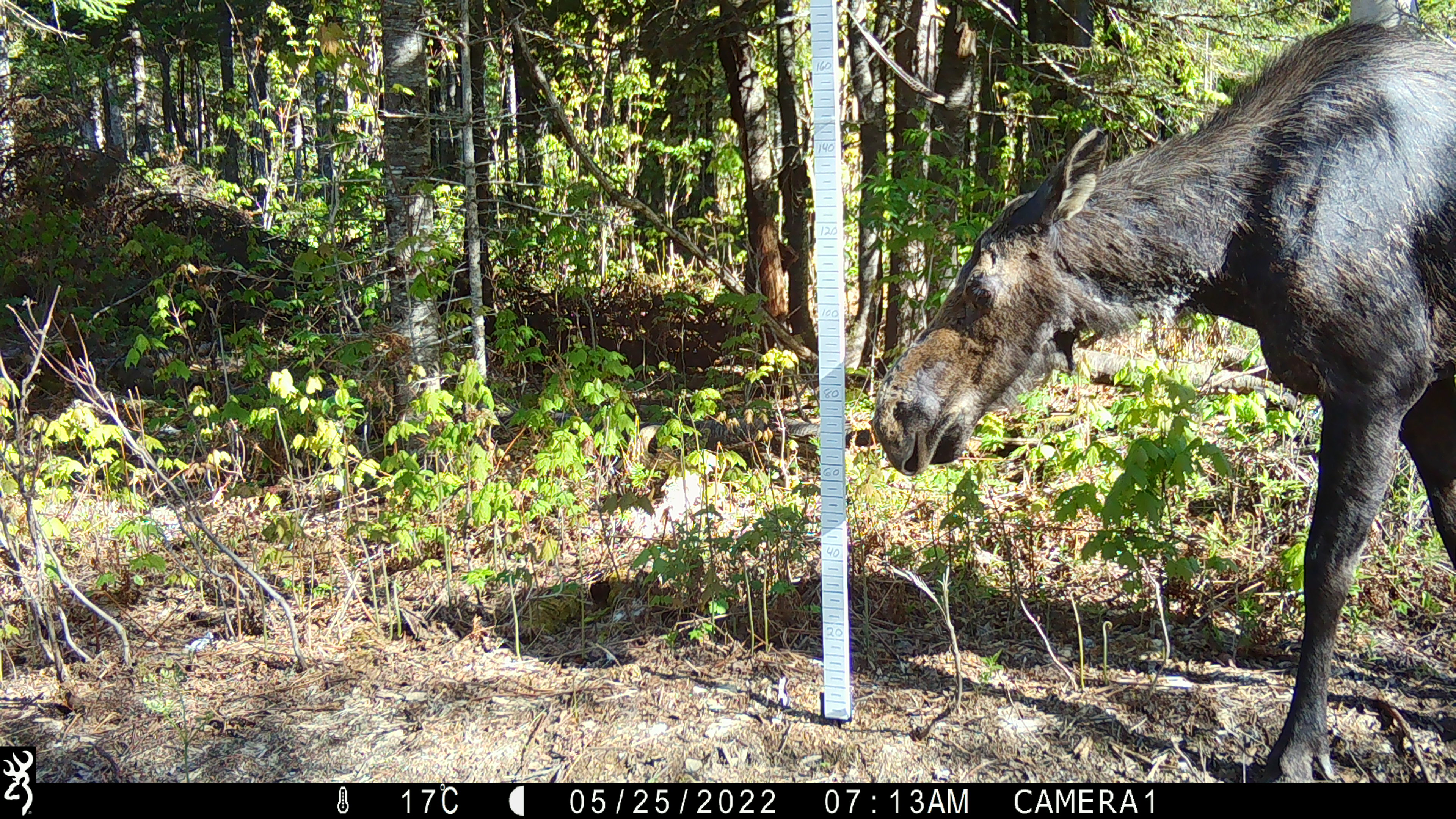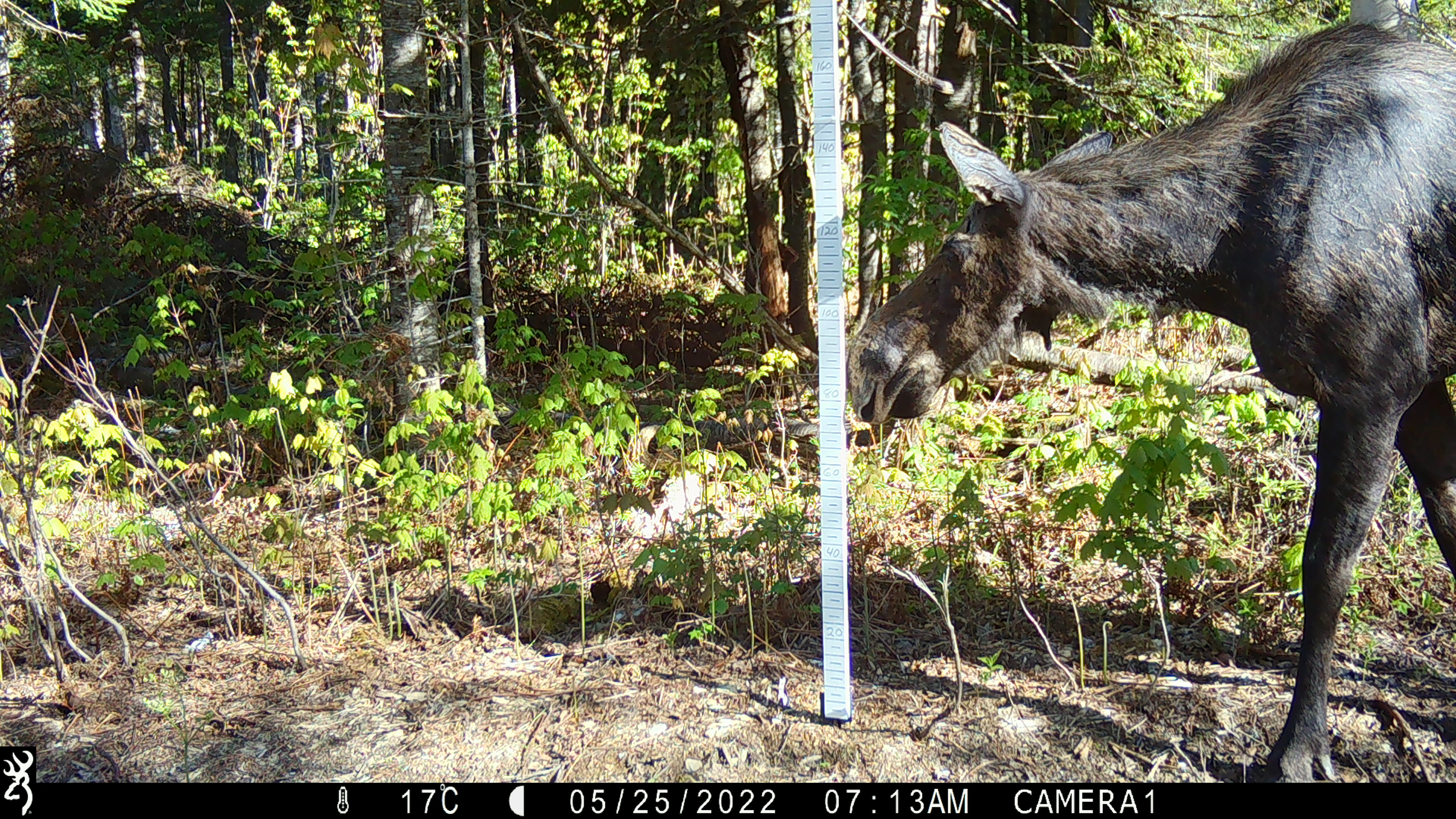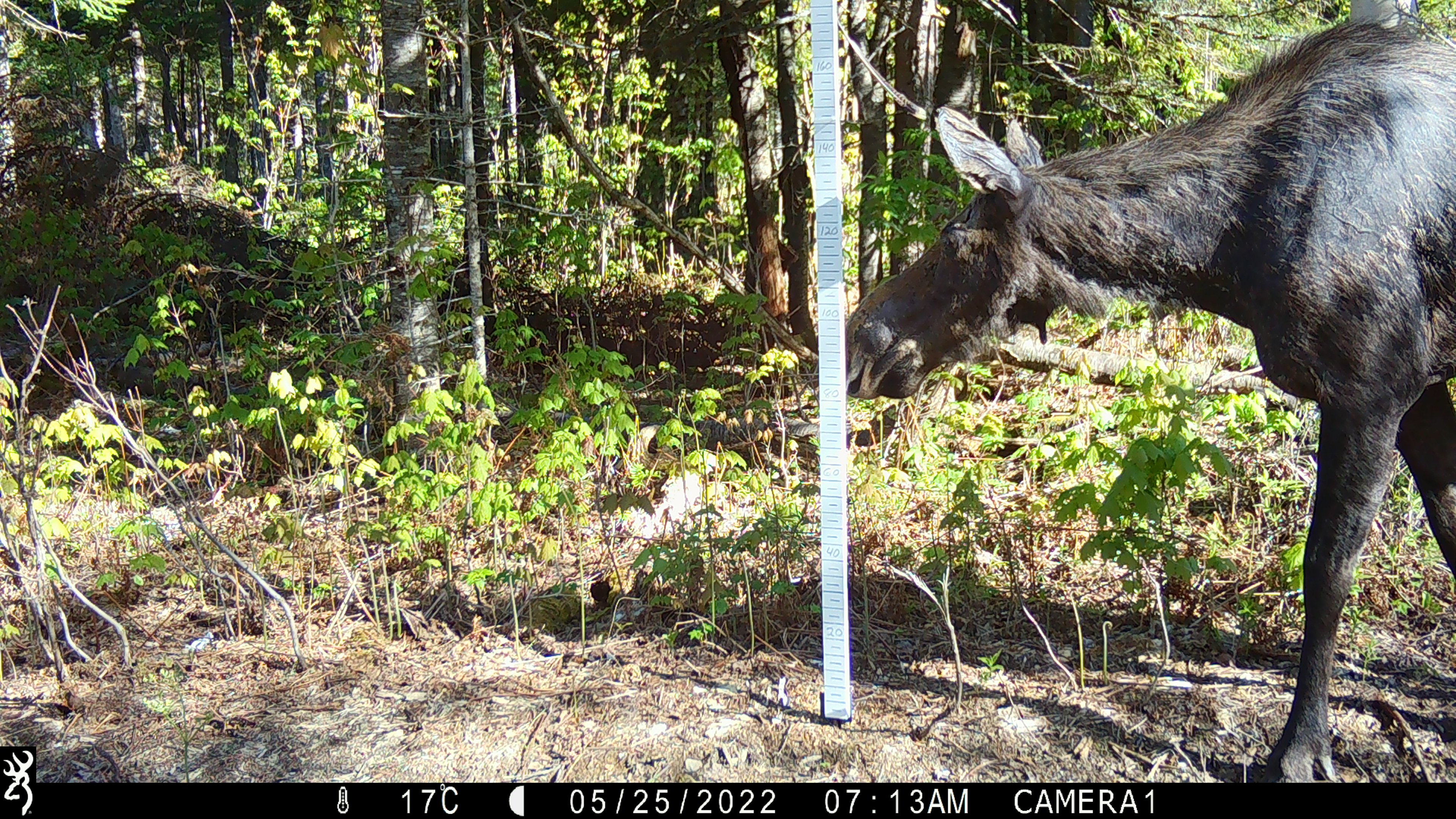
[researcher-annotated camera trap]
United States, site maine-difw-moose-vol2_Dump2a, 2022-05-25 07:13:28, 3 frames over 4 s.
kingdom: Animalia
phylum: Chordata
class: Mammalia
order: Artiodactyla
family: Cervidae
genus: Alces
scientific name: Alces alces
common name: moose